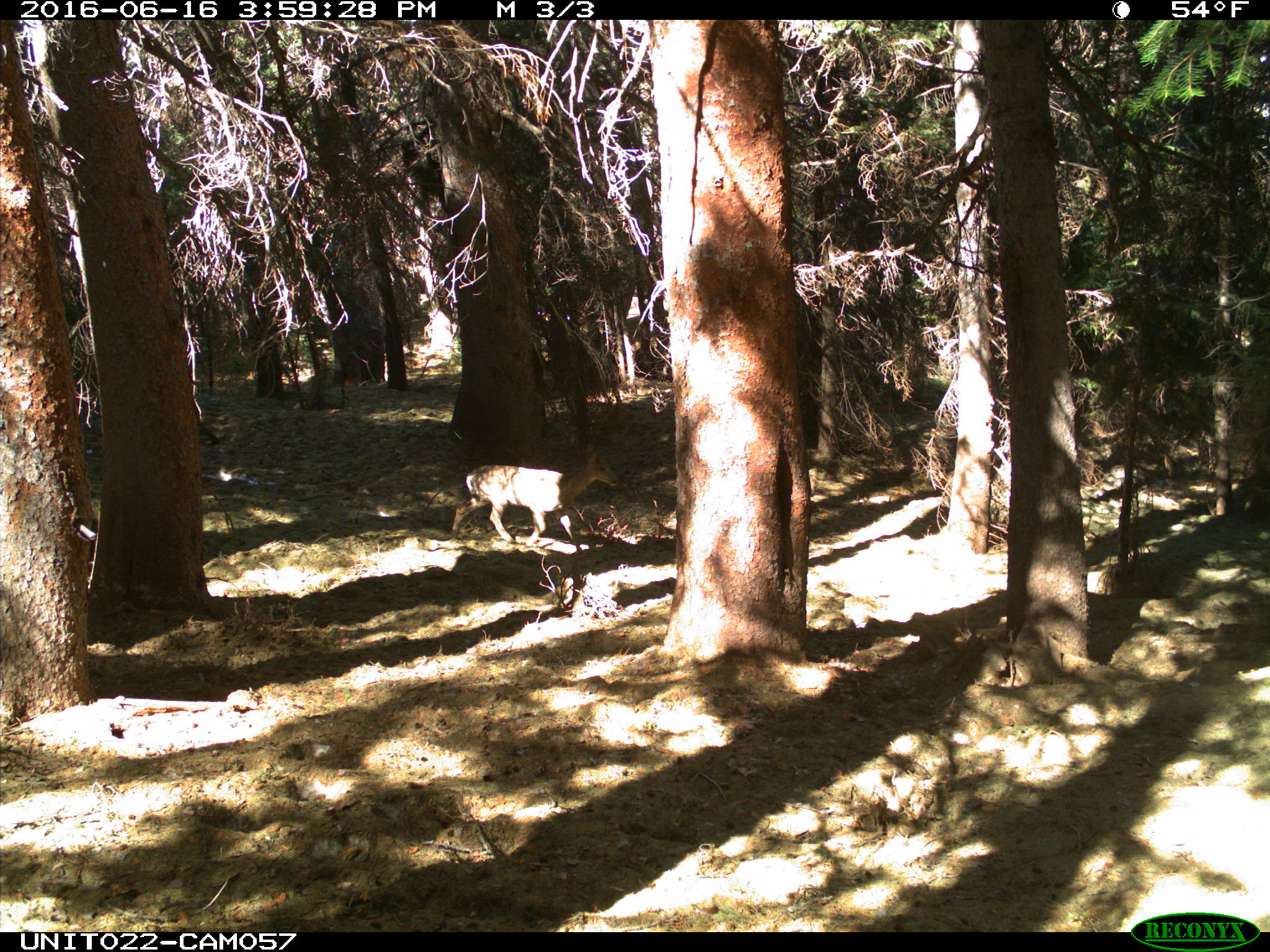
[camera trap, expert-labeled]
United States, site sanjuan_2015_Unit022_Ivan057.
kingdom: Animalia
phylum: Chordata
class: Mammalia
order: Artiodactyla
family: Cervidae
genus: Odocoileus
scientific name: Odocoileus hemionus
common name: mule deer